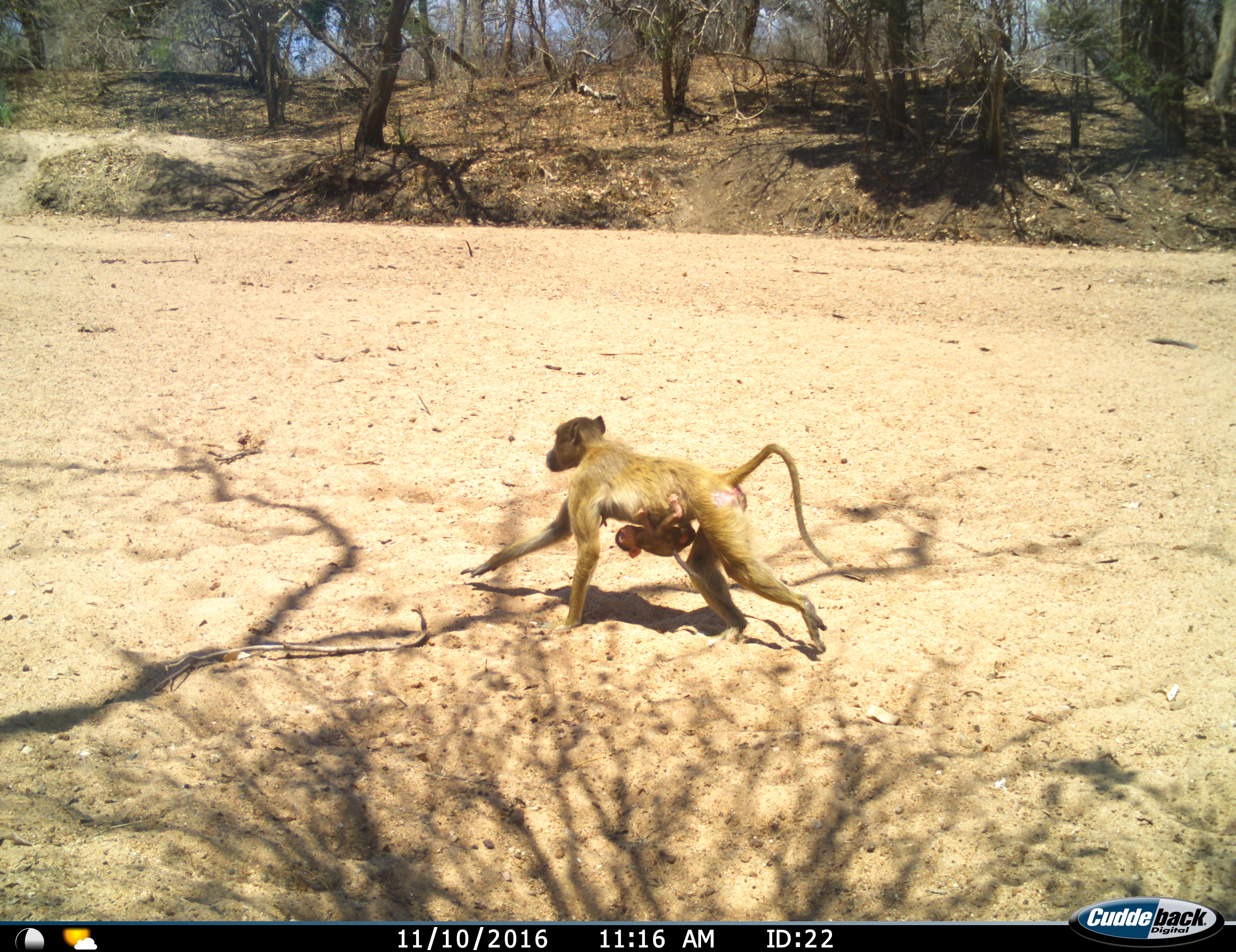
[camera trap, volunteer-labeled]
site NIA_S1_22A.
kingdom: Animalia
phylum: Chordata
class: Mammalia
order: Primates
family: Cercopithecidae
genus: Papio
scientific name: Papio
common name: baboon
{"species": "baboon (Papio)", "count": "2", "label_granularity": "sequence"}